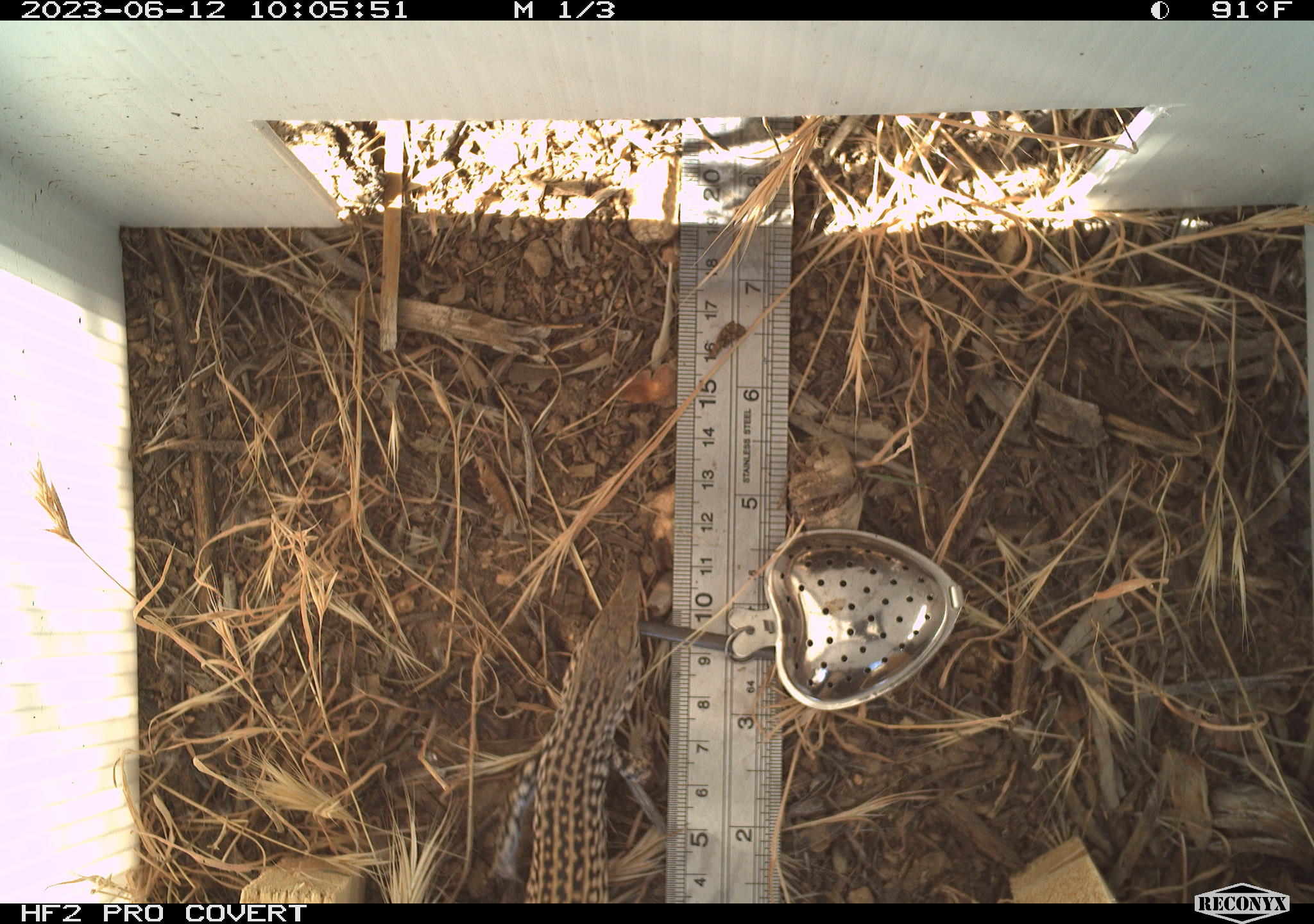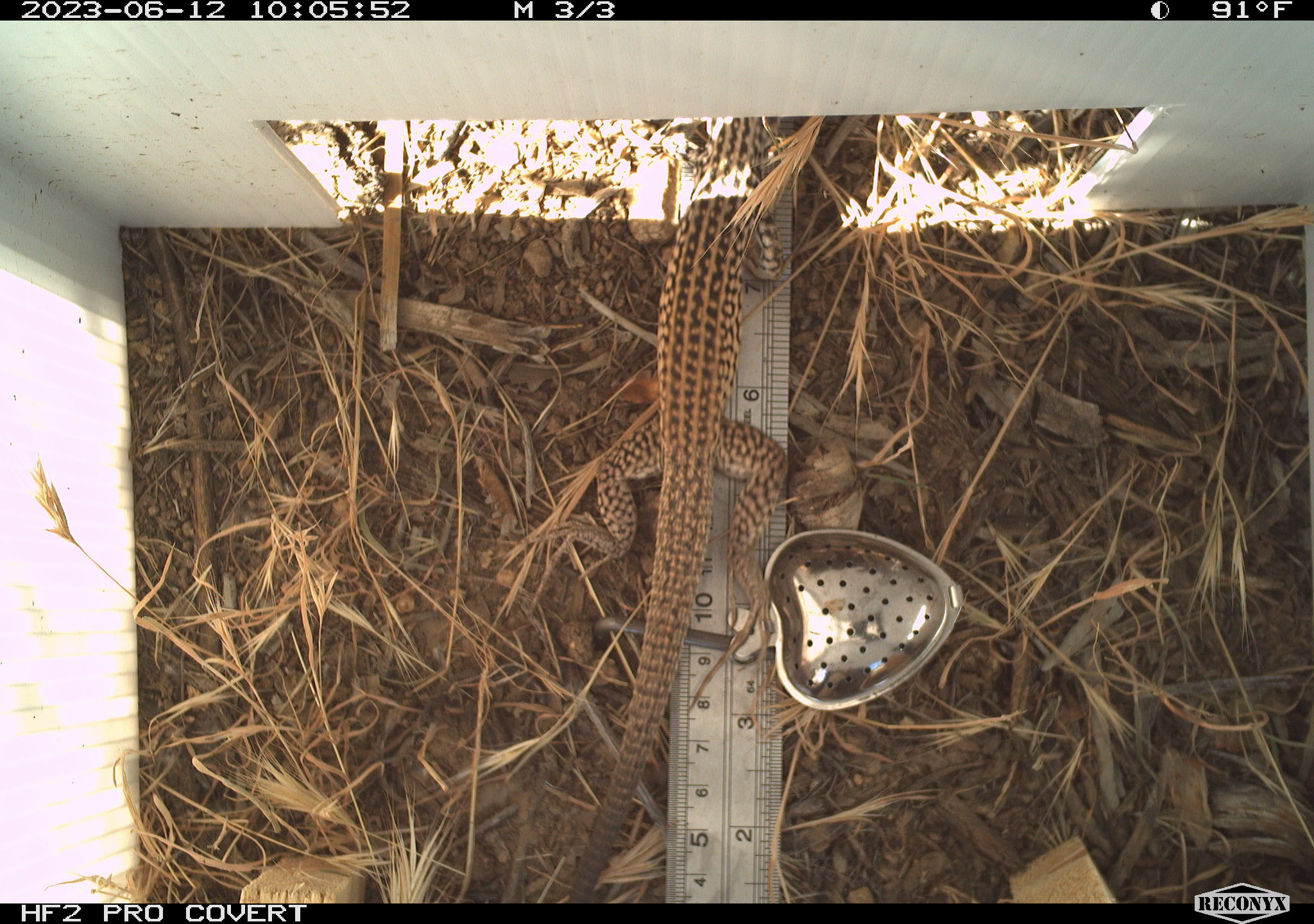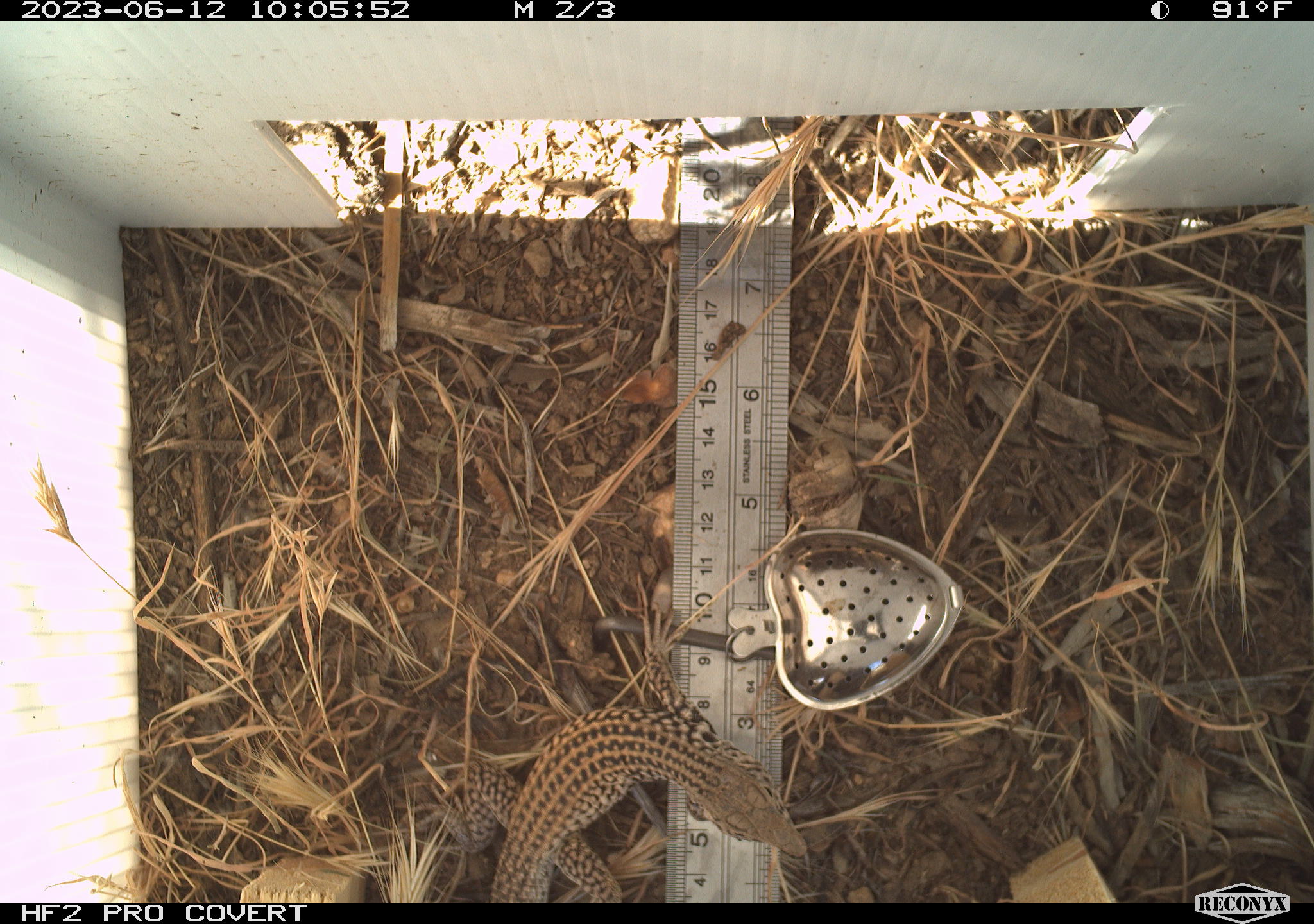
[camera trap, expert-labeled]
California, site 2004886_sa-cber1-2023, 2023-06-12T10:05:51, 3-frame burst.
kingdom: Animalia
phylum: Chordata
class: Reptilia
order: Squamata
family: Teiidae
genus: Aspidoscelis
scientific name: Aspidoscelis tigris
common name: western whiptail